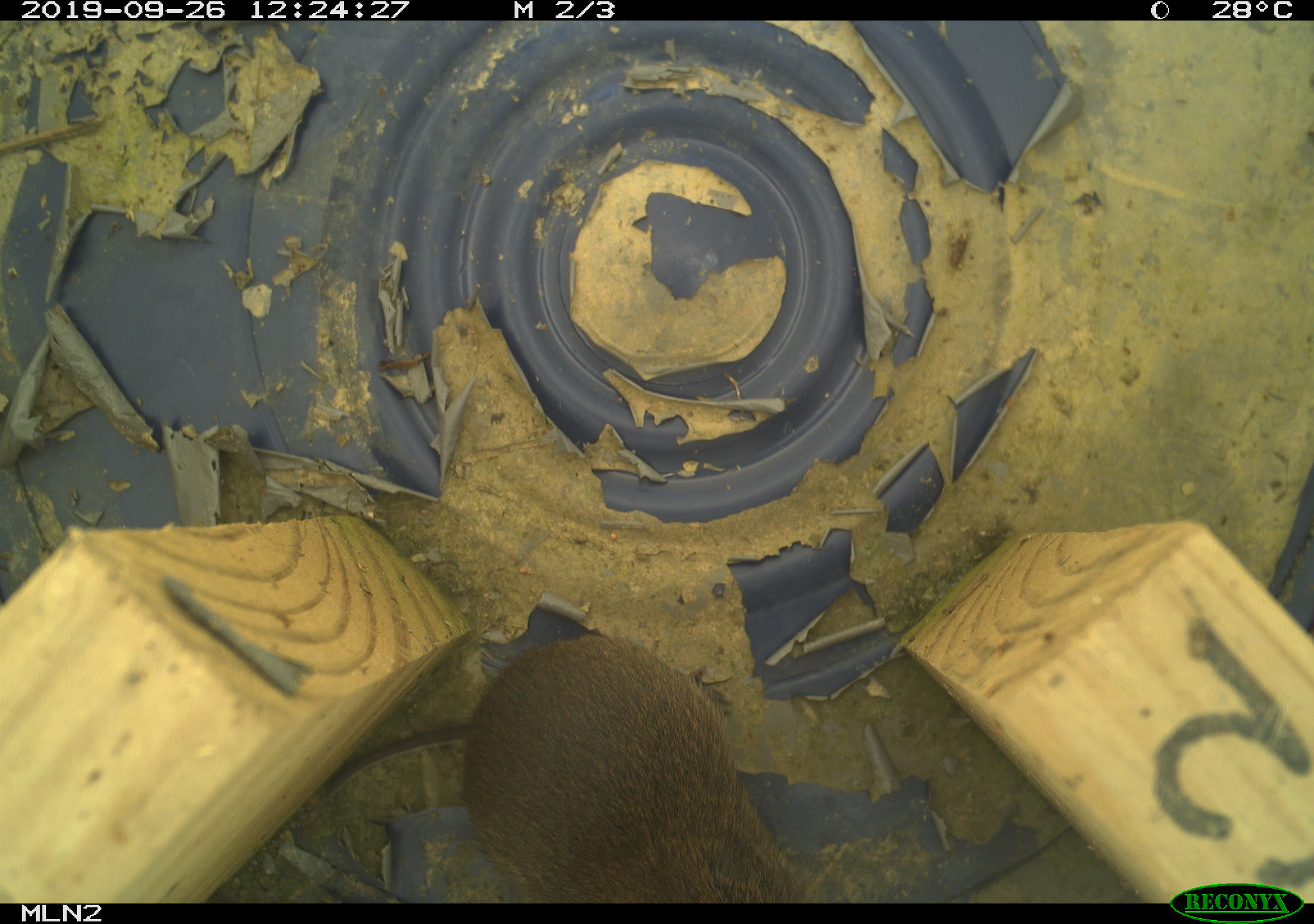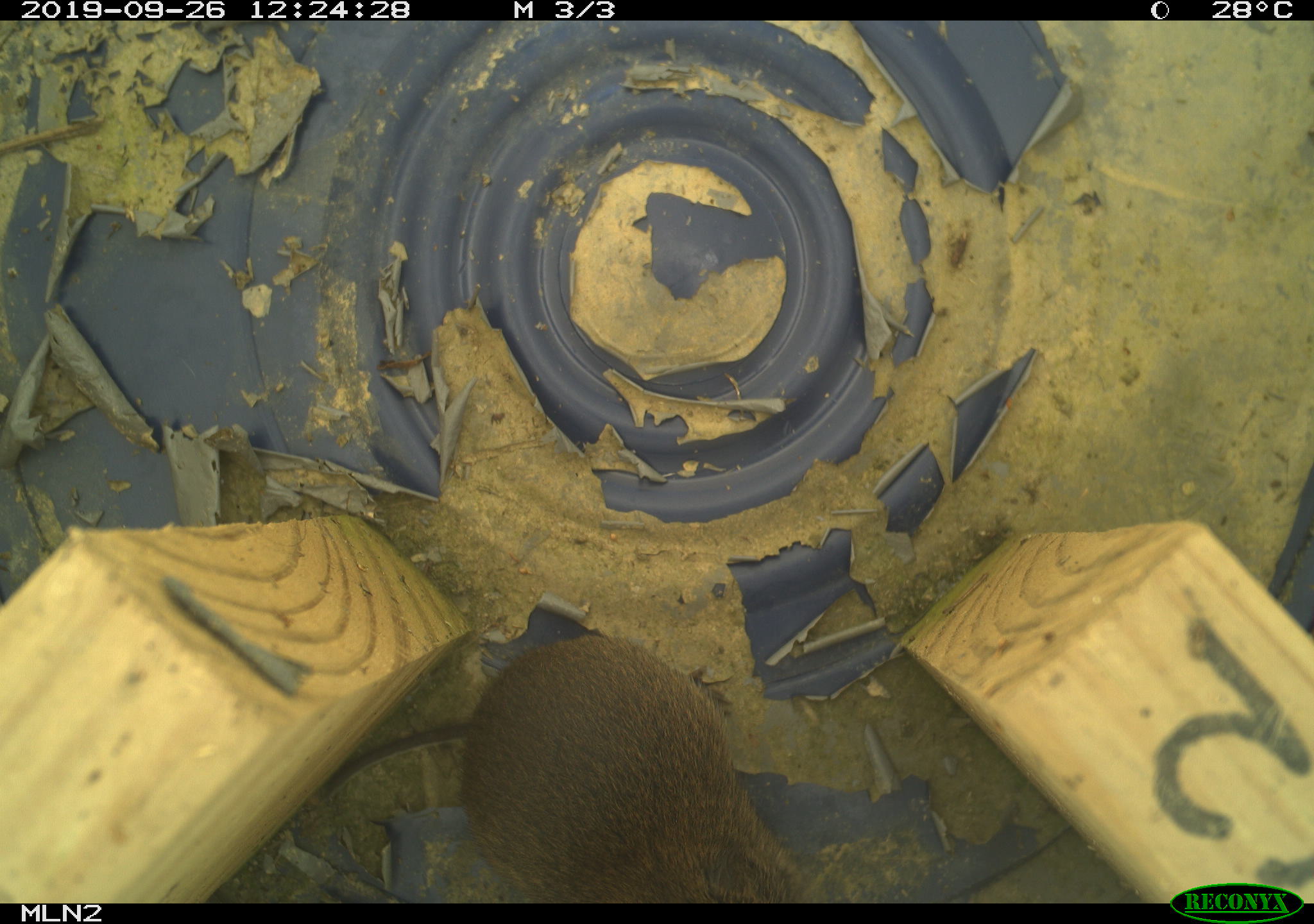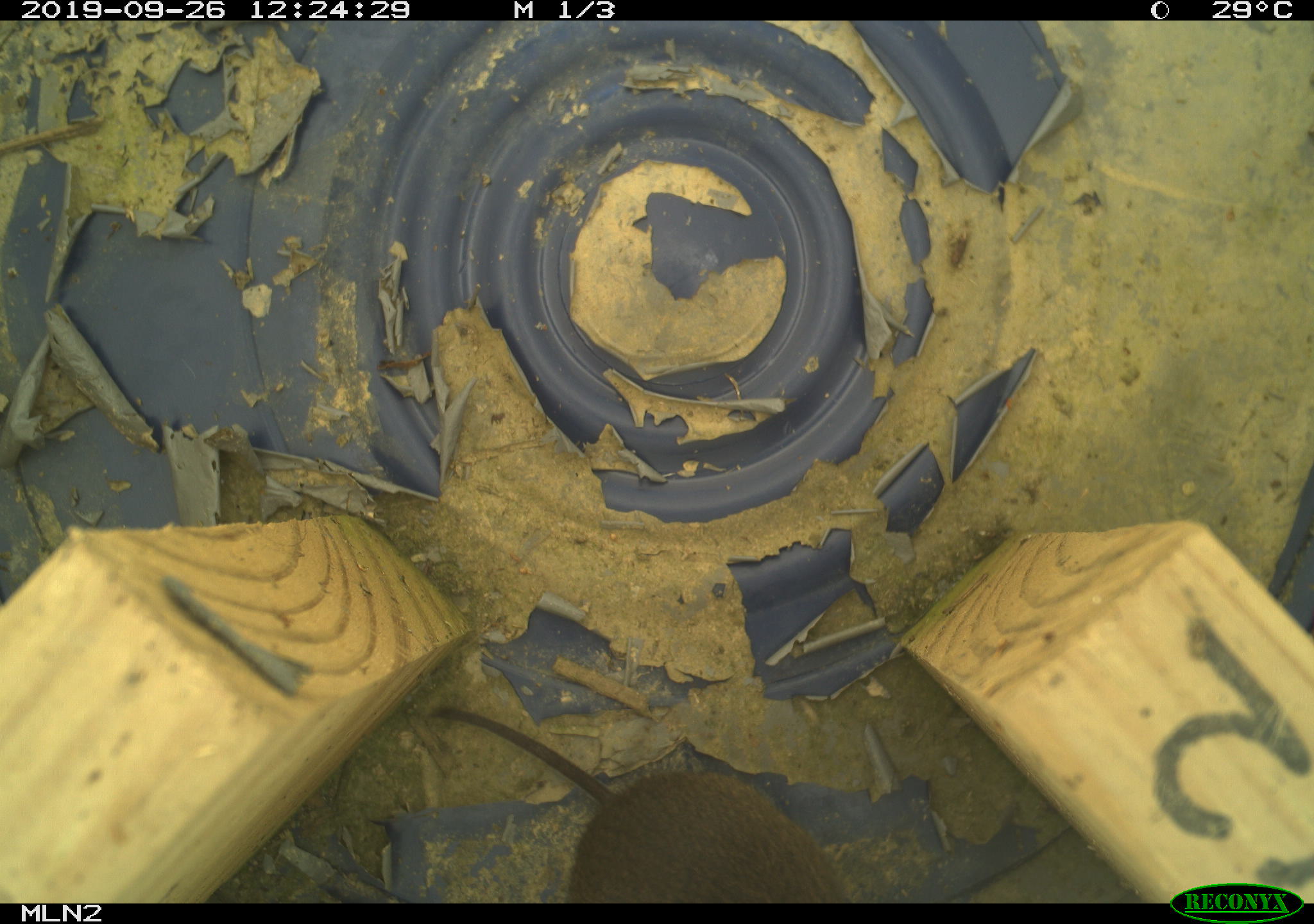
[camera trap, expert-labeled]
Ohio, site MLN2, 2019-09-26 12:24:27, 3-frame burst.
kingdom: Animalia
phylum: Chordata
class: Mammalia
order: Rodentia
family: Cricetidae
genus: Microtus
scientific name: Microtus pennsylvanicus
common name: meadow vole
Meadow vole (Microtus pennsylvanicus).